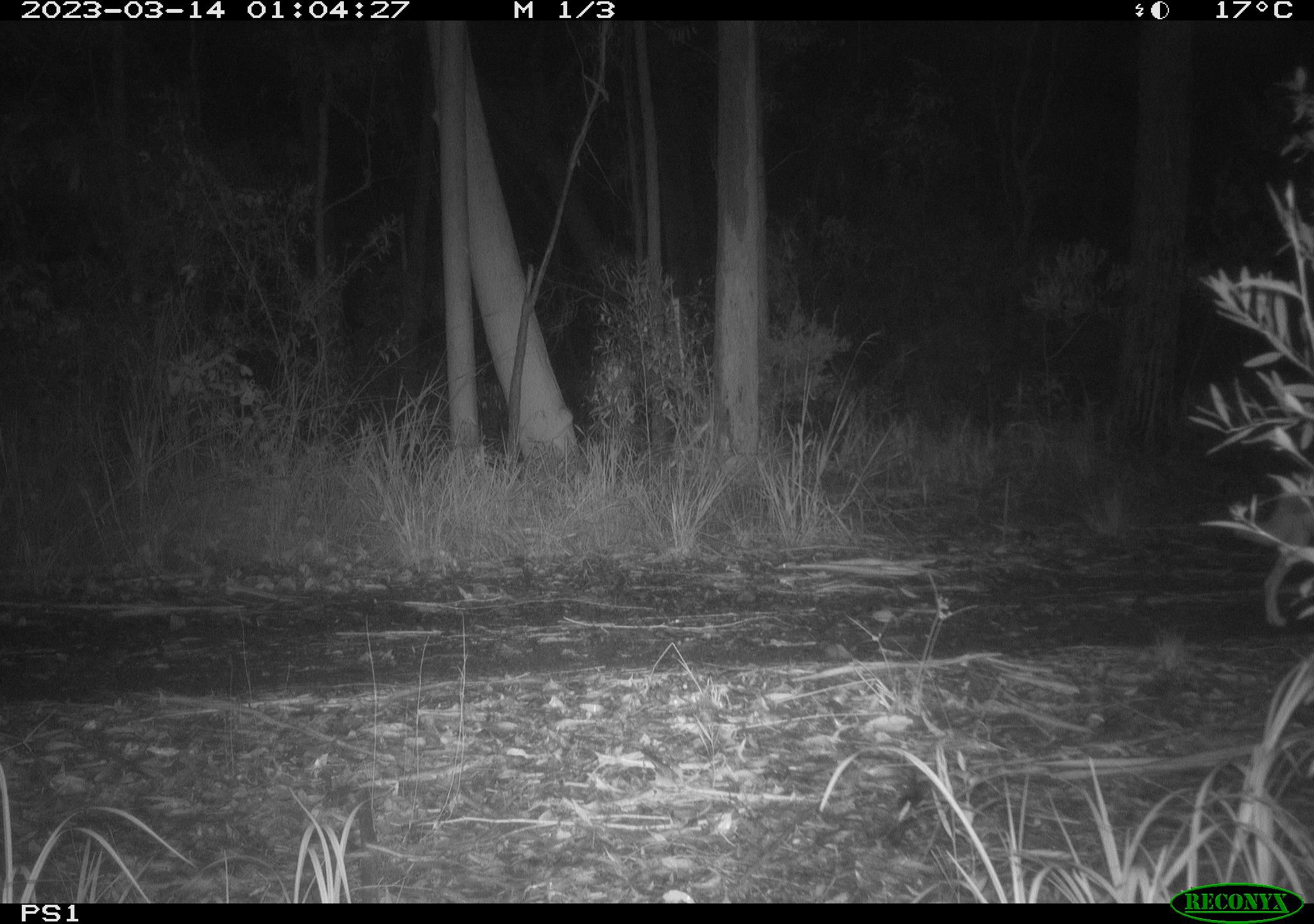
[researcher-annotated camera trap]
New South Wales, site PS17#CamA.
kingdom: Animalia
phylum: Chordata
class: Mammalia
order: Carnivora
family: Canidae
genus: Canis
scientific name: Canis familiaris dingo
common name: dingo